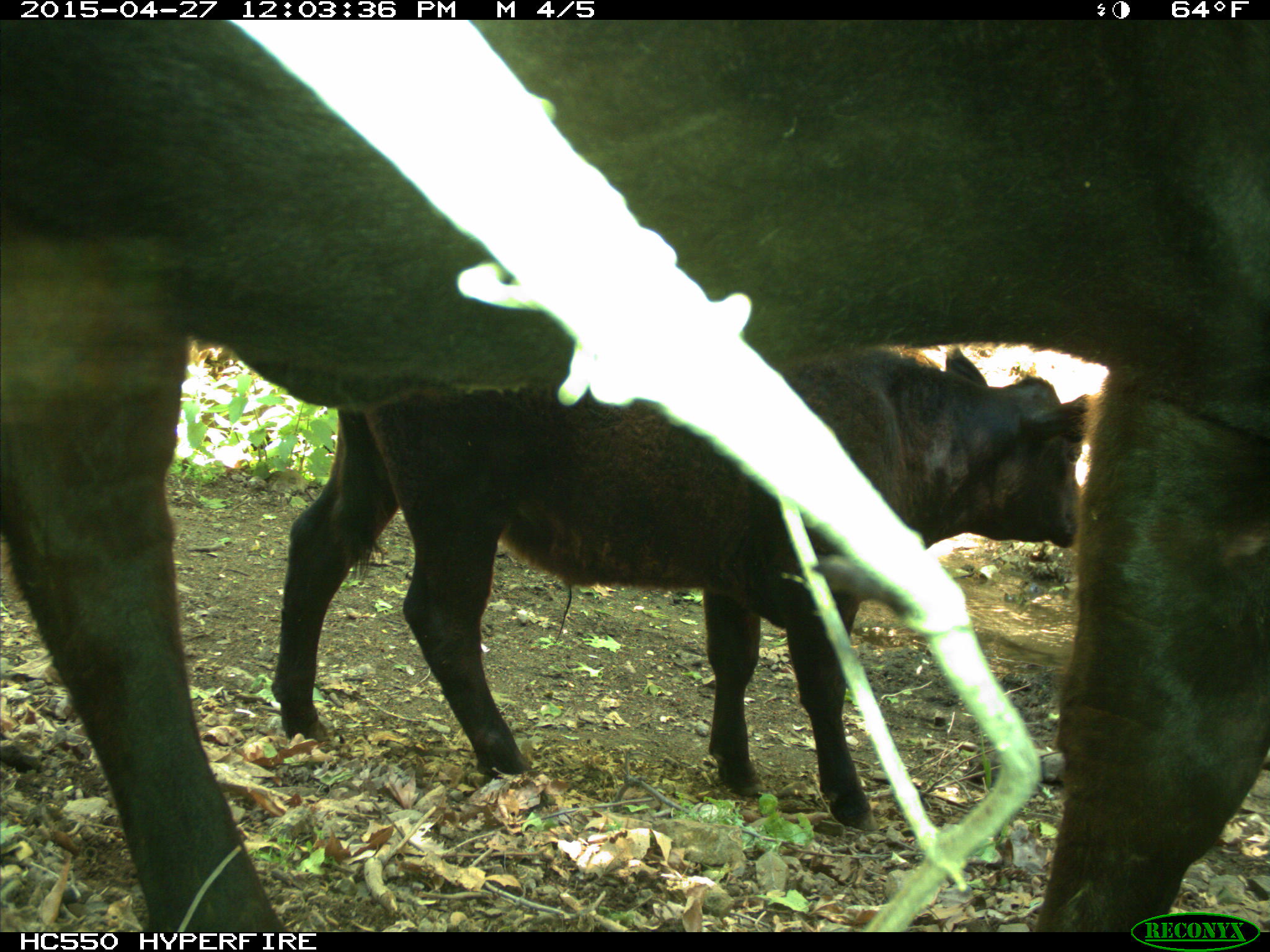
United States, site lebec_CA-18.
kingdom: Animalia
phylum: Chordata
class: Mammalia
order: Artiodactyla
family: Bovidae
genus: Bos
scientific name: Bos taurus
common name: domestic cow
Bos taurus (domestic cow).